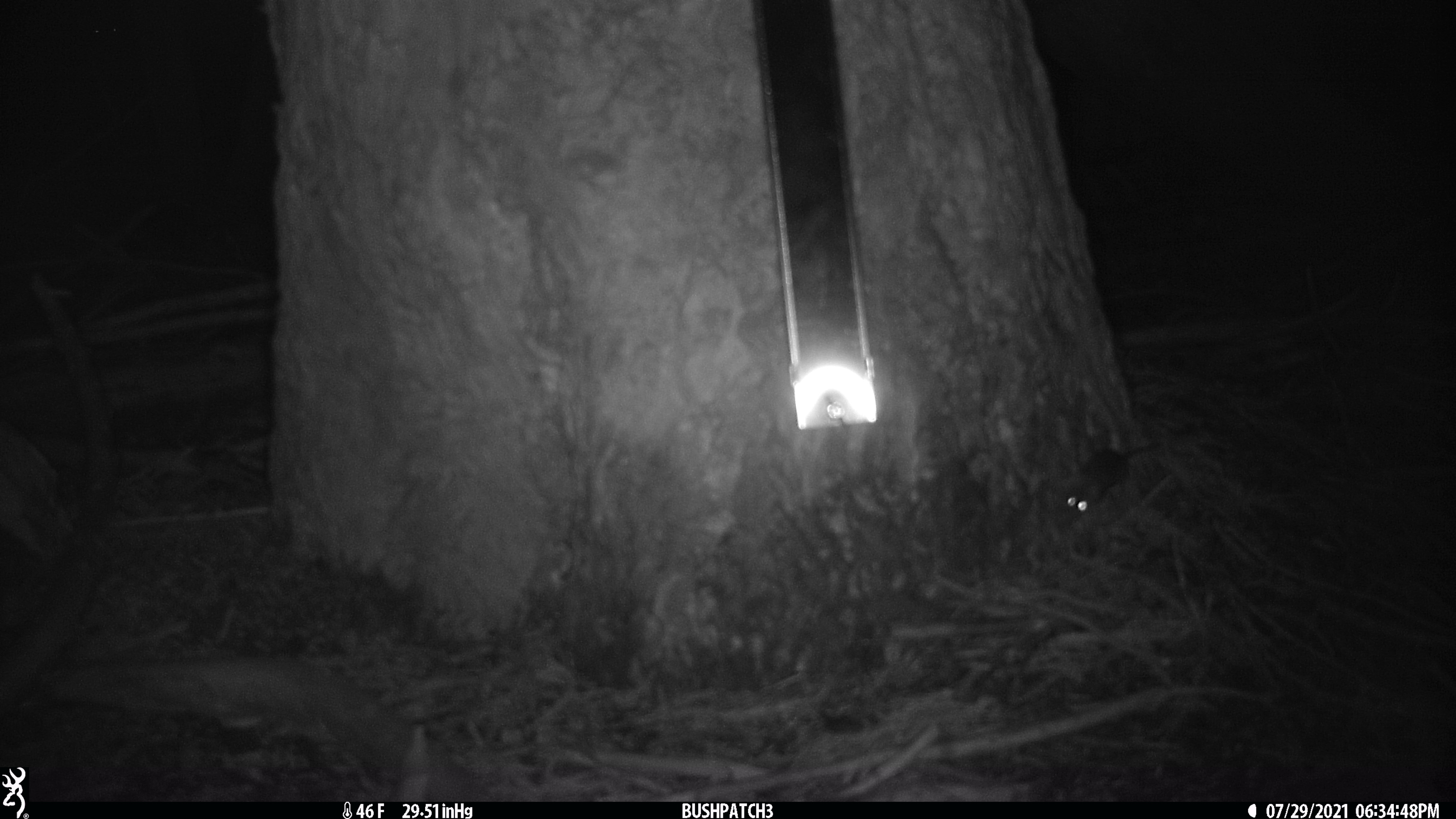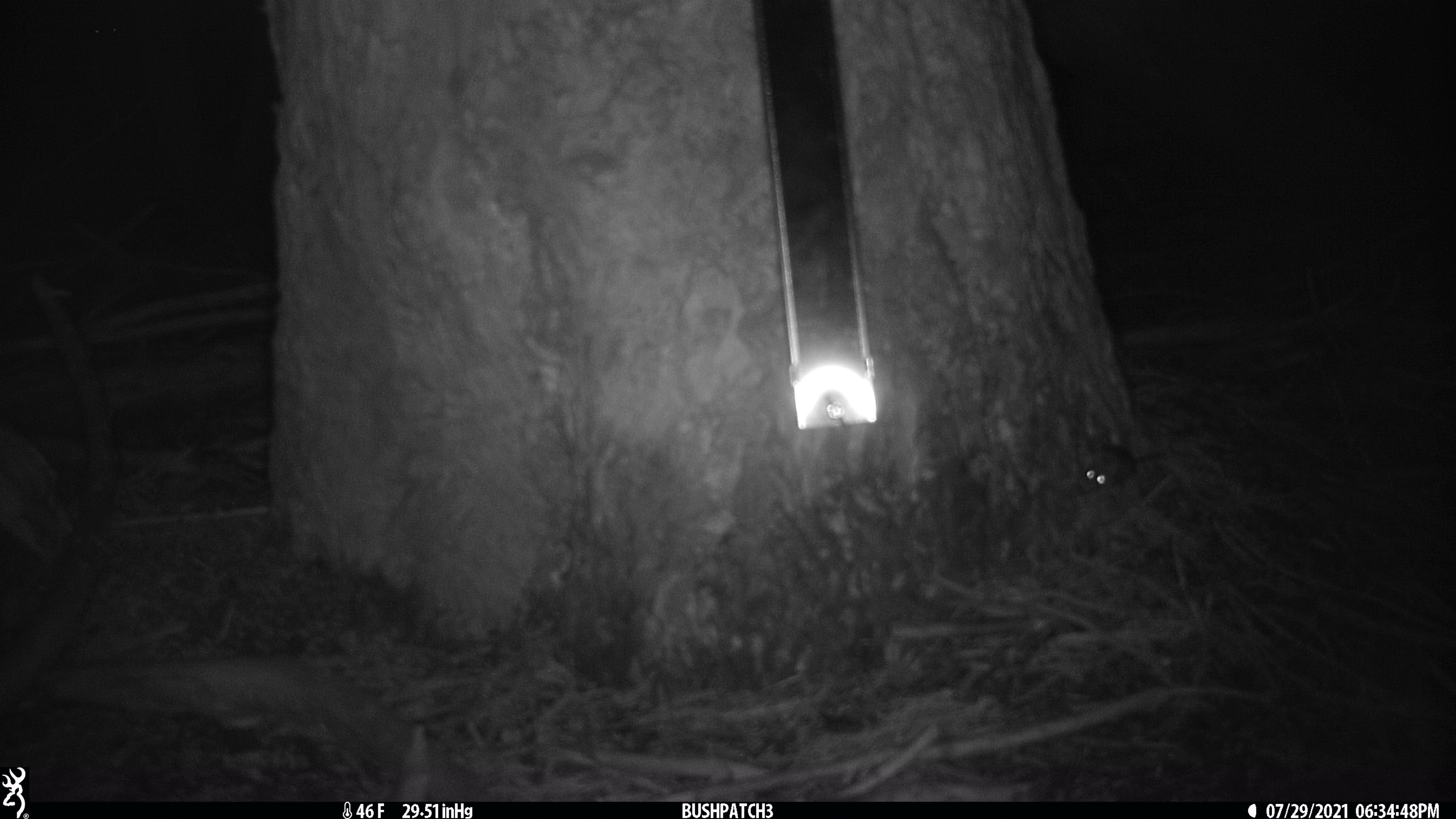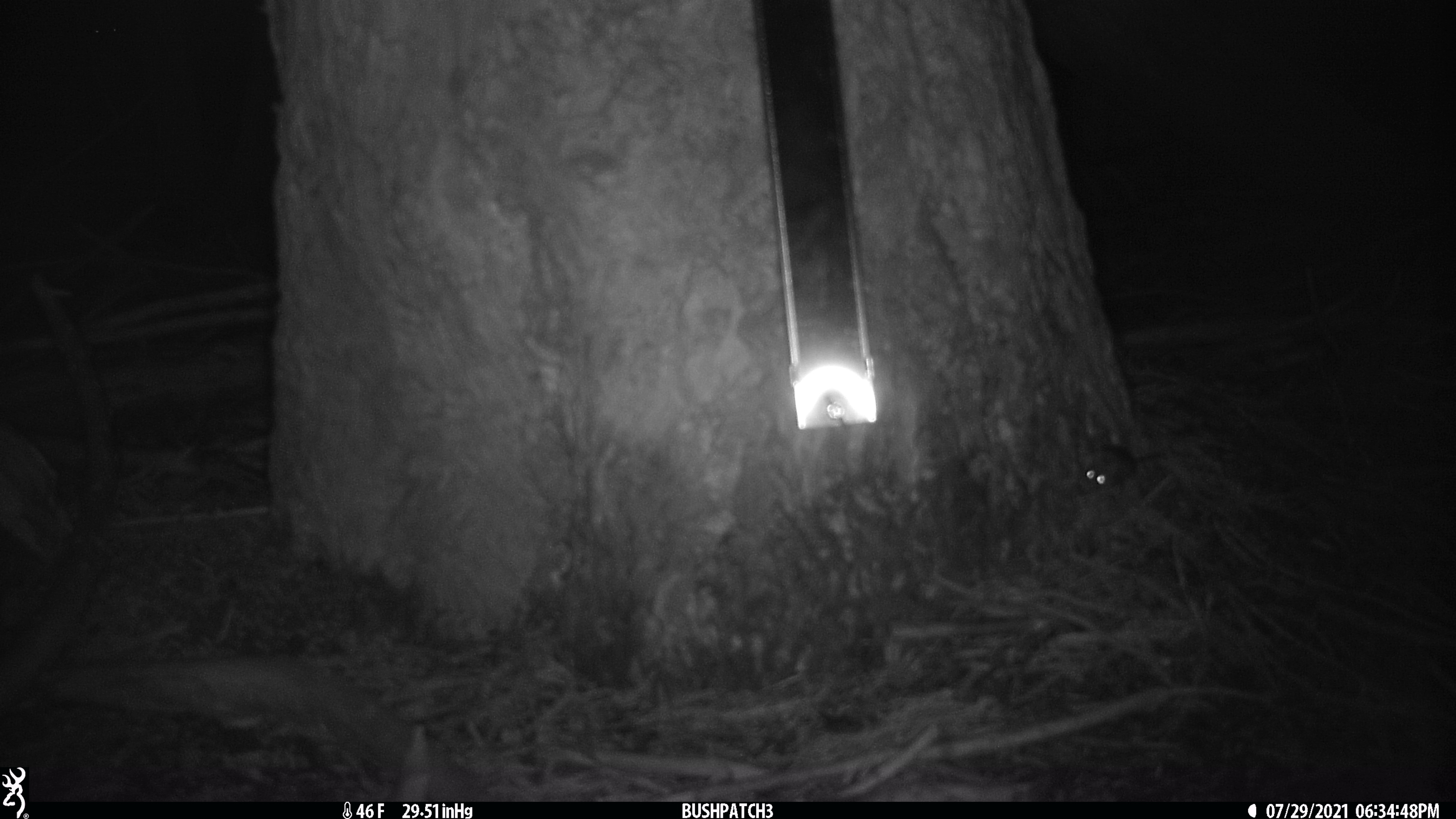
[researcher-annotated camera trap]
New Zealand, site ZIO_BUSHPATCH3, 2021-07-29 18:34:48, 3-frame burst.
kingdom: Animalia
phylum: Chordata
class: Mammalia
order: Rodentia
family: Muridae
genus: Mus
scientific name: Mus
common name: mouse